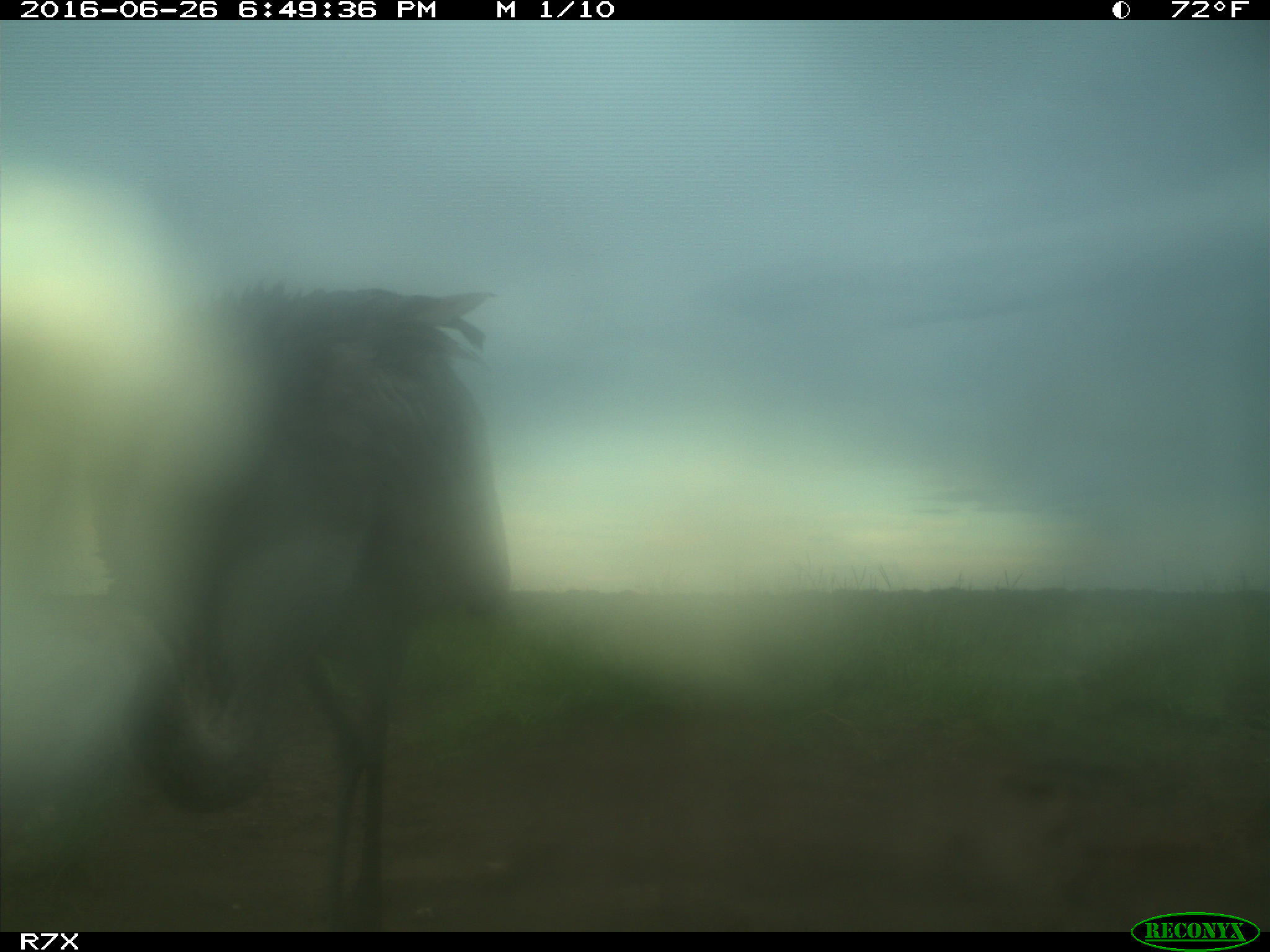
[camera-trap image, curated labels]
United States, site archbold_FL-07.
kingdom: Animalia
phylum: Chordata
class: Aves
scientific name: Aves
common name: birds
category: unidentified bird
Unidentified bird (birds) (Aves).